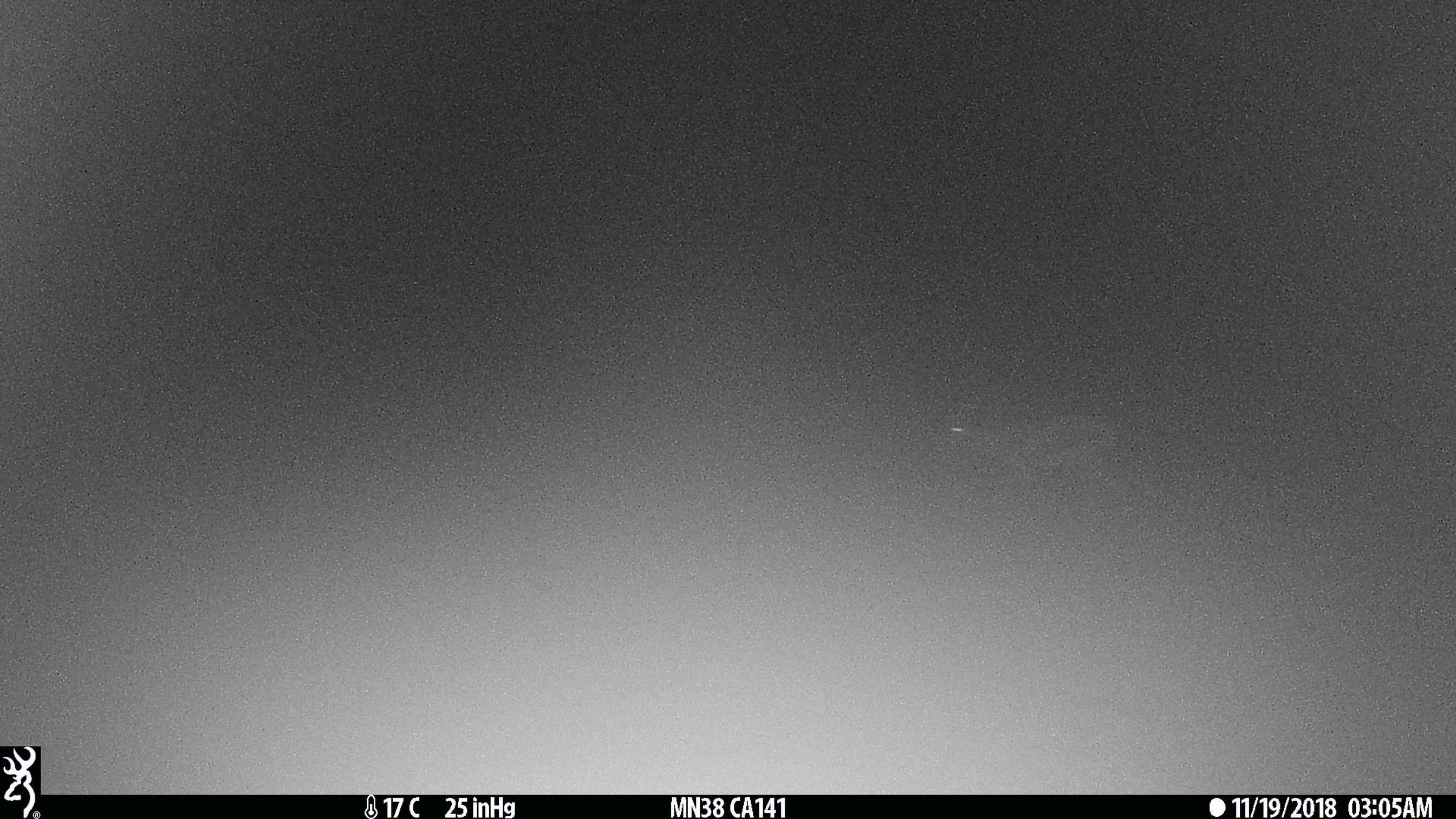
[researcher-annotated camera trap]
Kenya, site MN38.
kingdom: Animalia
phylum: Chordata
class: Mammalia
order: Artiodactyla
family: Bovidae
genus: Eudorcas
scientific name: Eudorcas thomsonii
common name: thomon's gazelle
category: gazelle thomsons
Gazelle thomsons (thomon's gazelle) (Eudorcas thomsonii).